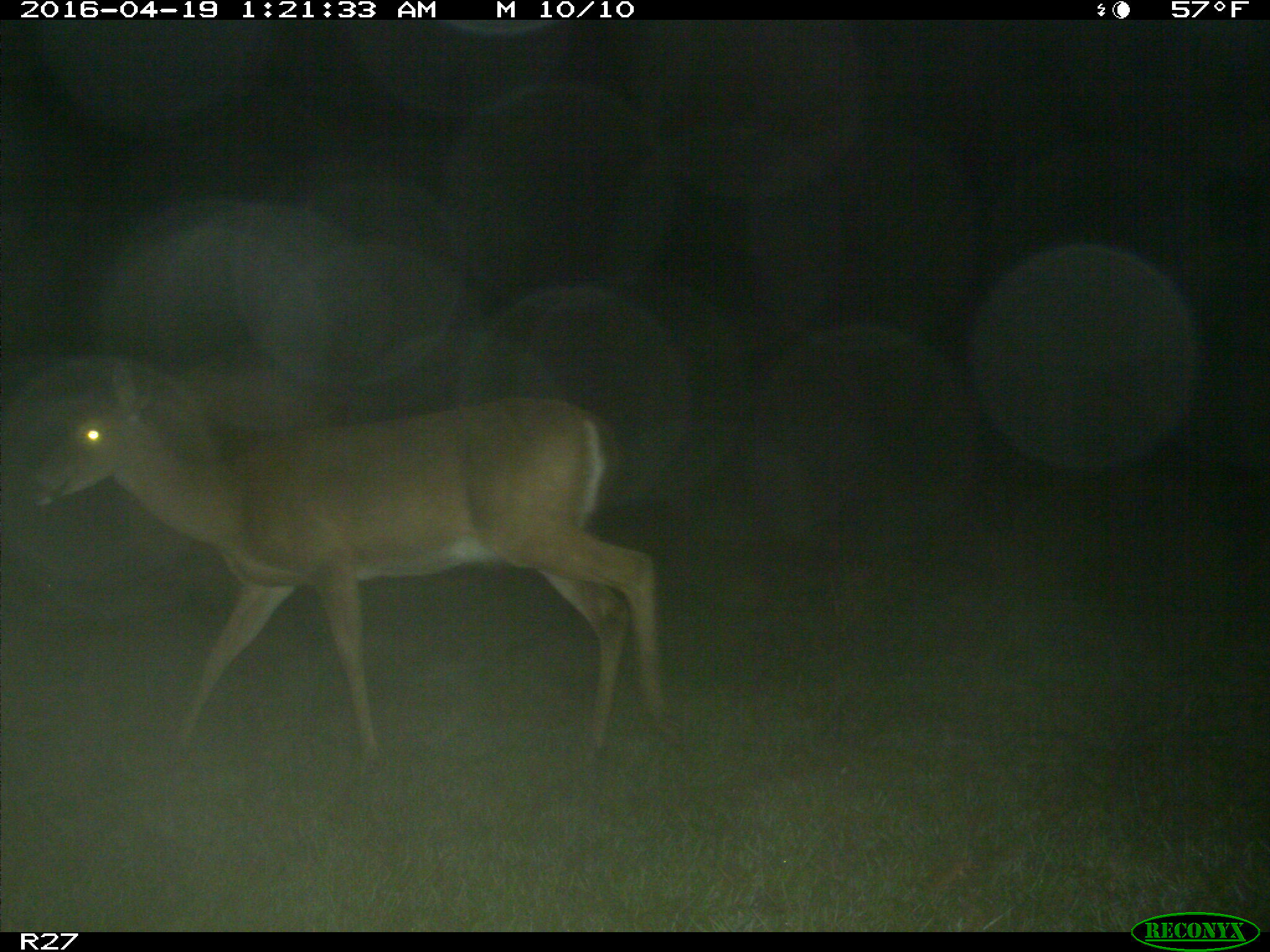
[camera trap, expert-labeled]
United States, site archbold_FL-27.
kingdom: Animalia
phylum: Chordata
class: Mammalia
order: Artiodactyla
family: Cervidae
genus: Odocoileus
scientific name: Odocoileus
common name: deer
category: unidentified deer